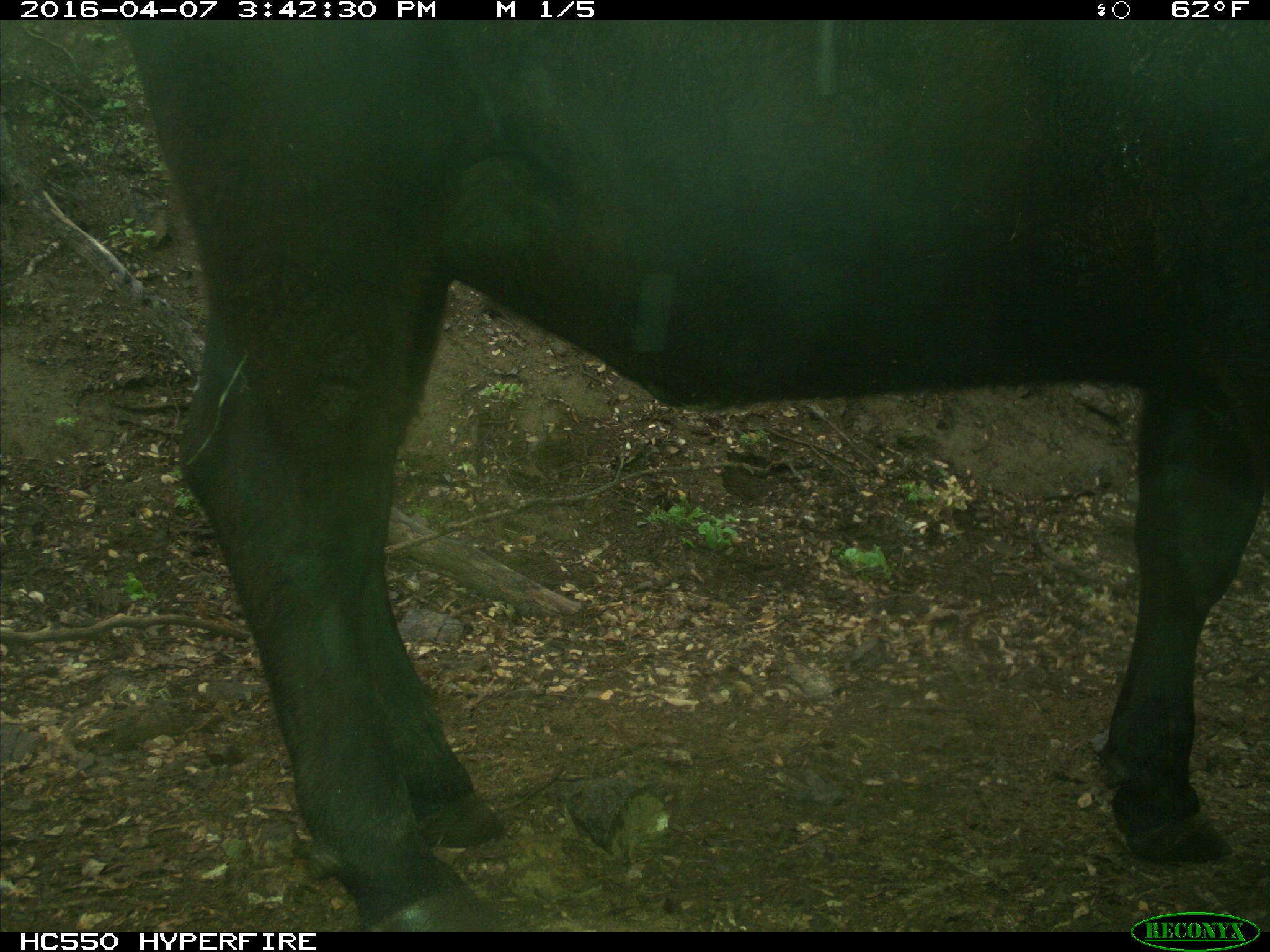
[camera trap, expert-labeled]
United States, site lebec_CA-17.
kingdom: Animalia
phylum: Chordata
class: Mammalia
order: Artiodactyla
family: Bovidae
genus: Bos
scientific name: Bos taurus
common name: domestic cow